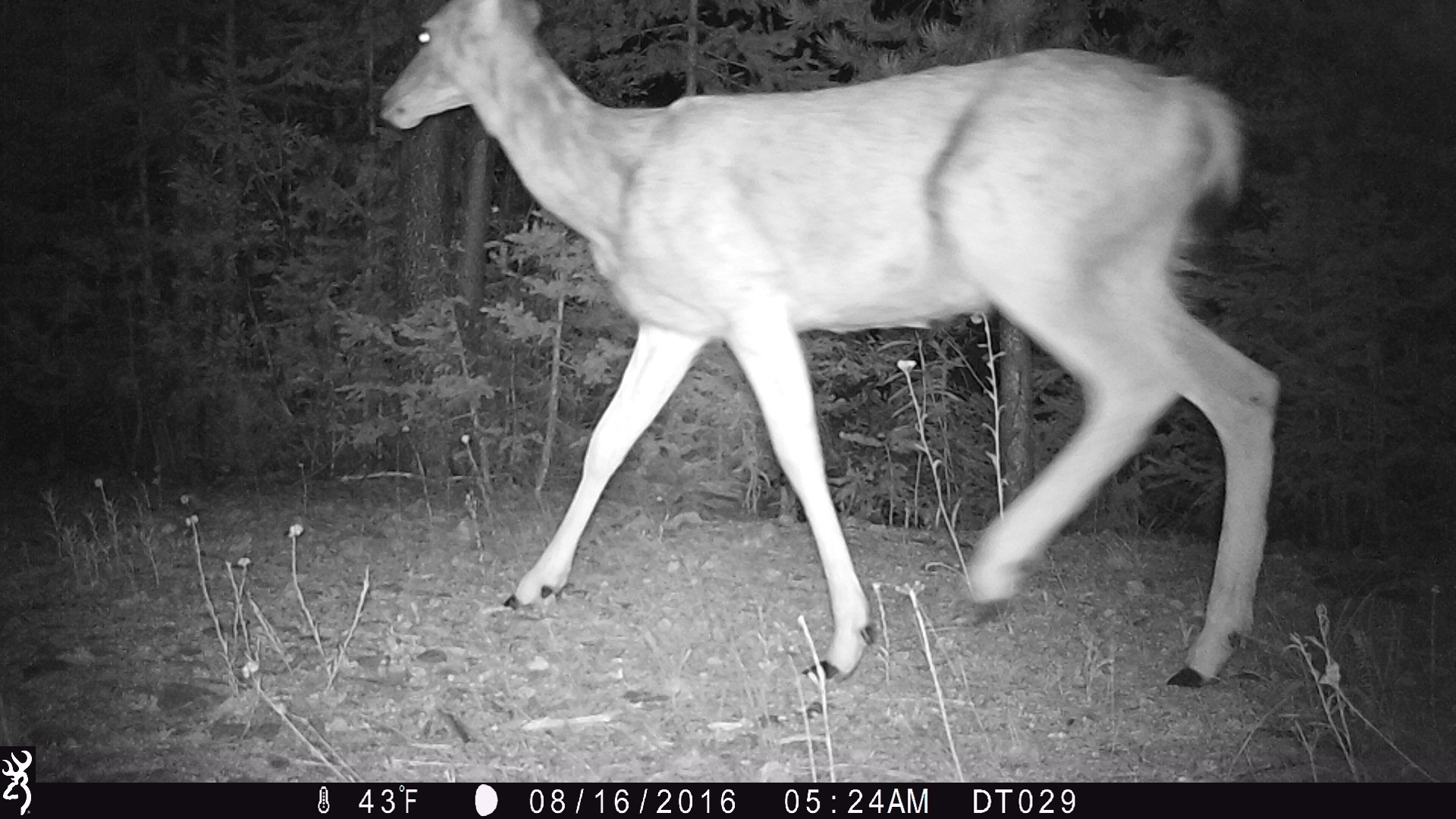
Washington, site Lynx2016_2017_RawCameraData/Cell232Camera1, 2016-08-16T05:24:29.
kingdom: Animalia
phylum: Chordata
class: Mammalia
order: Artiodactyla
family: Cervidae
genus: Odocoileus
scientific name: Odocoileus hemionus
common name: mule deer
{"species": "Odocoileus hemionus (mule deer)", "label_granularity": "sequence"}